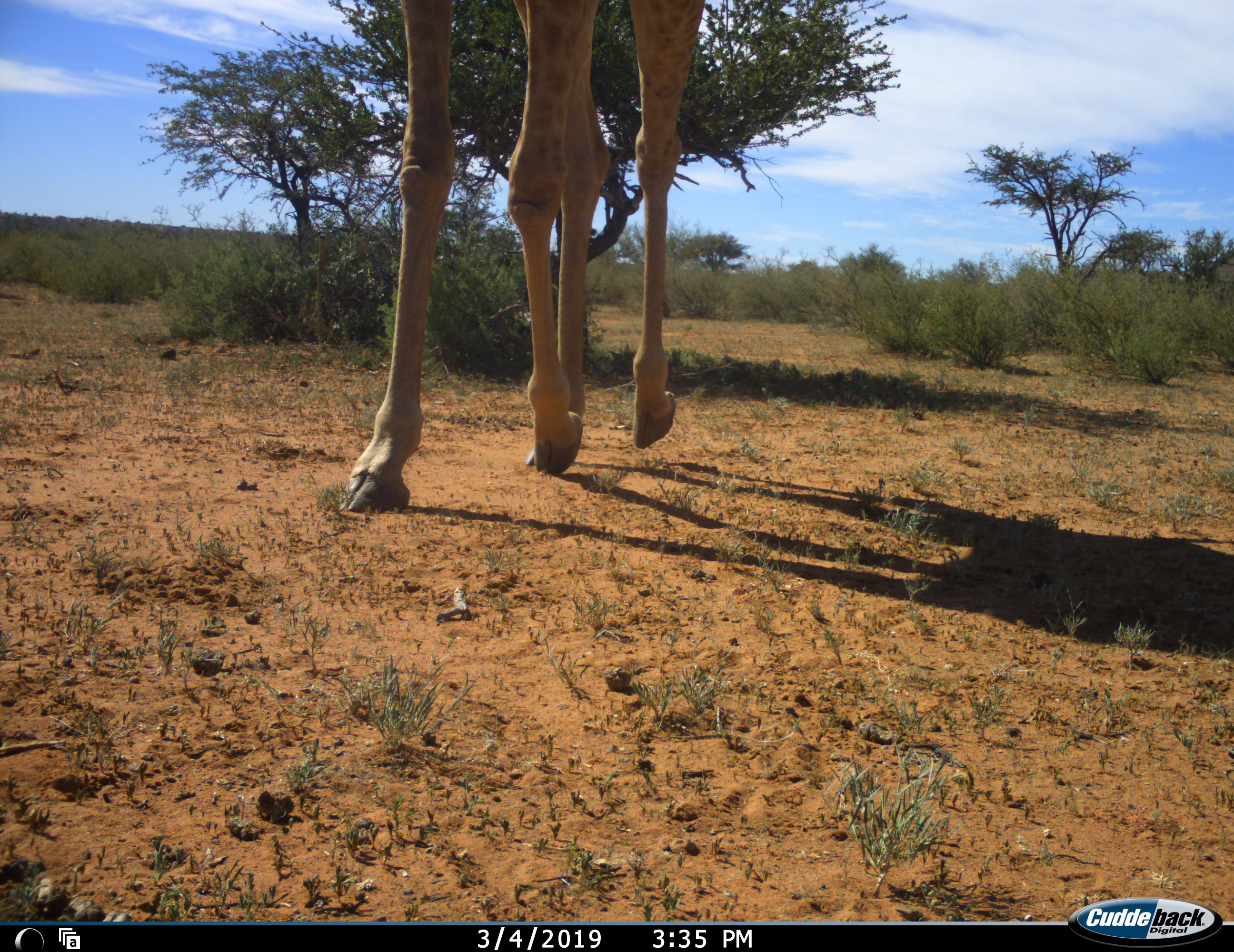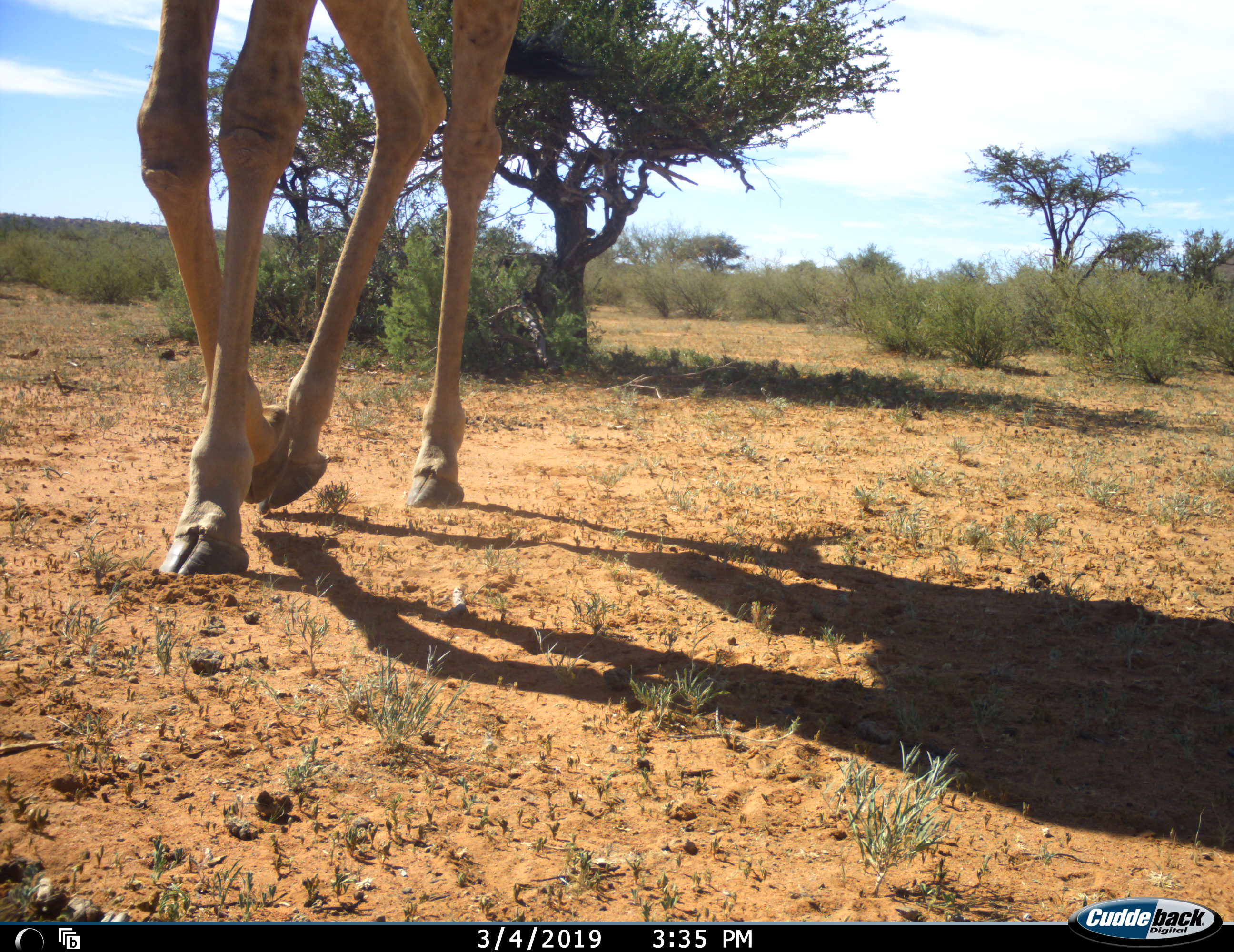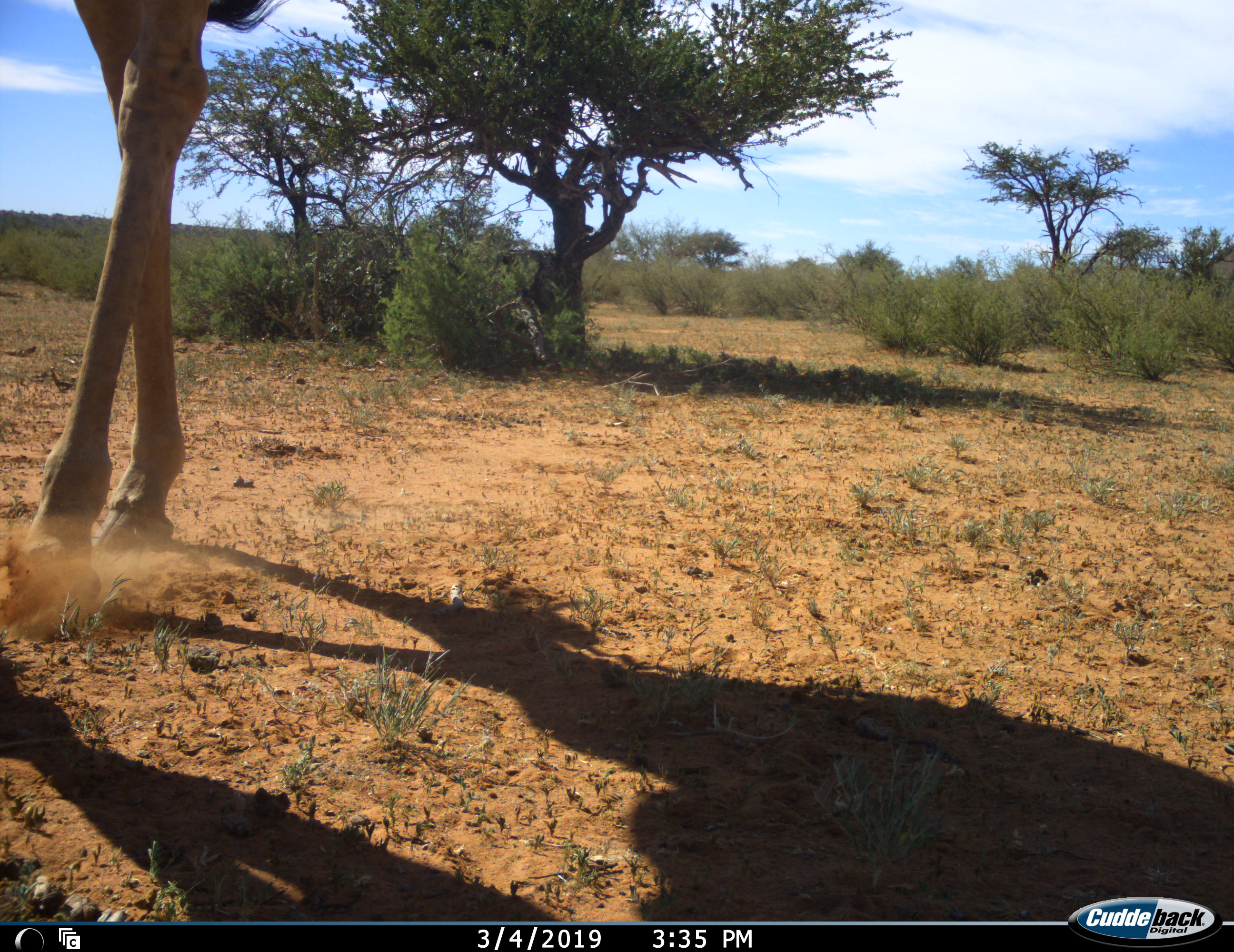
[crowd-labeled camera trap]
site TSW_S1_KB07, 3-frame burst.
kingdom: Animalia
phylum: Chordata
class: Mammalia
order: Artiodactyla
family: Giraffidae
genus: Giraffa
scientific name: Giraffa camelopardalis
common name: giraffe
Giraffe (Giraffa camelopardalis), count 1. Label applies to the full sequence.